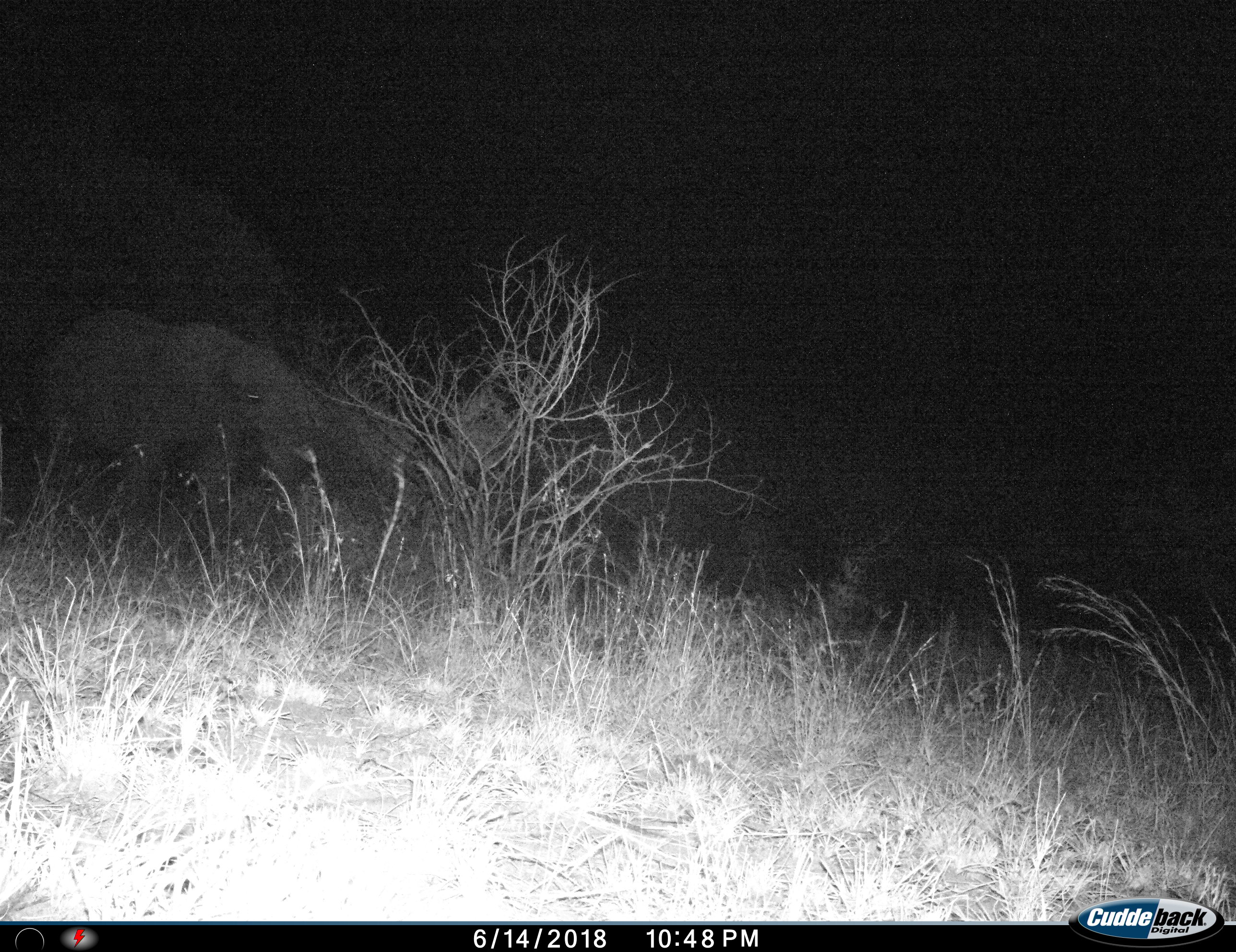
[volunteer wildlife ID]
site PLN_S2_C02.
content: unidentified animal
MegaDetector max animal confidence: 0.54